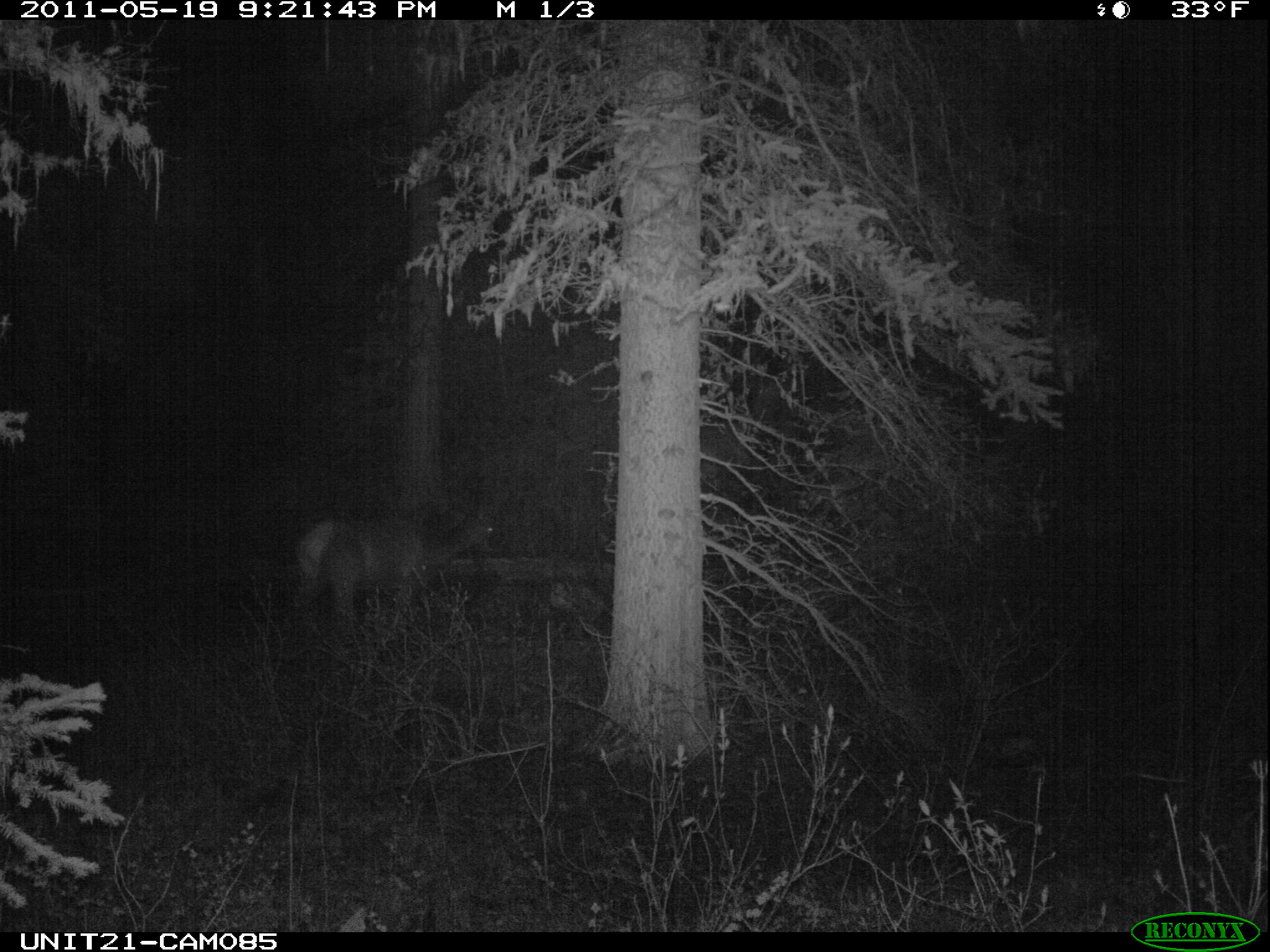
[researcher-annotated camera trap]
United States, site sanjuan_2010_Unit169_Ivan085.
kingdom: Animalia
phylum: Chordata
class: Mammalia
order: Artiodactyla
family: Cervidae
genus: Cervus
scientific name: Cervus elaphus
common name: red deer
Cervus elaphus (red deer).